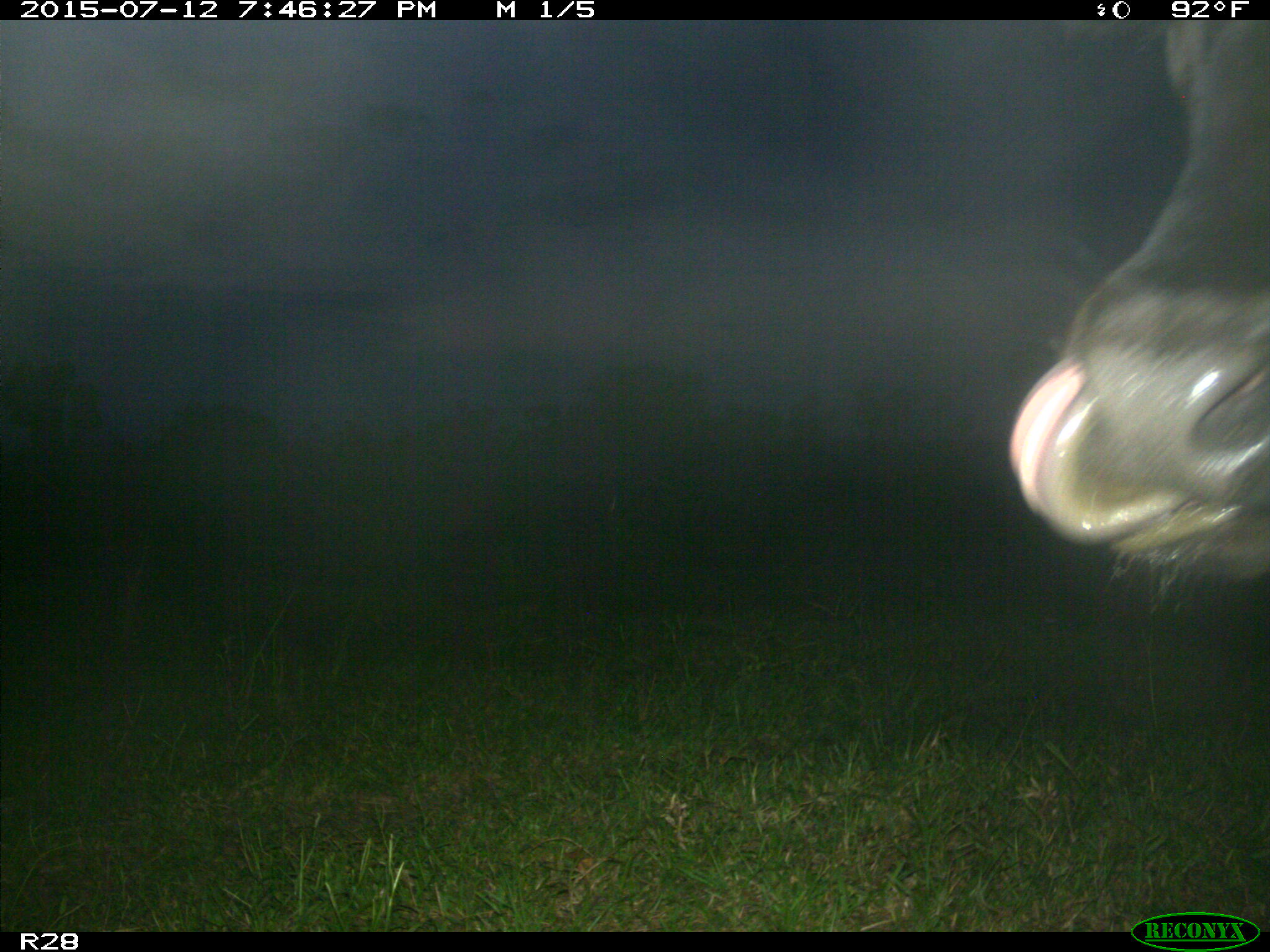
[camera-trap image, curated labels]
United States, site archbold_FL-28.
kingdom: Animalia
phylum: Chordata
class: Mammalia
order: Artiodactyla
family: Bovidae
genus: Bos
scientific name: Bos taurus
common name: domestic cow